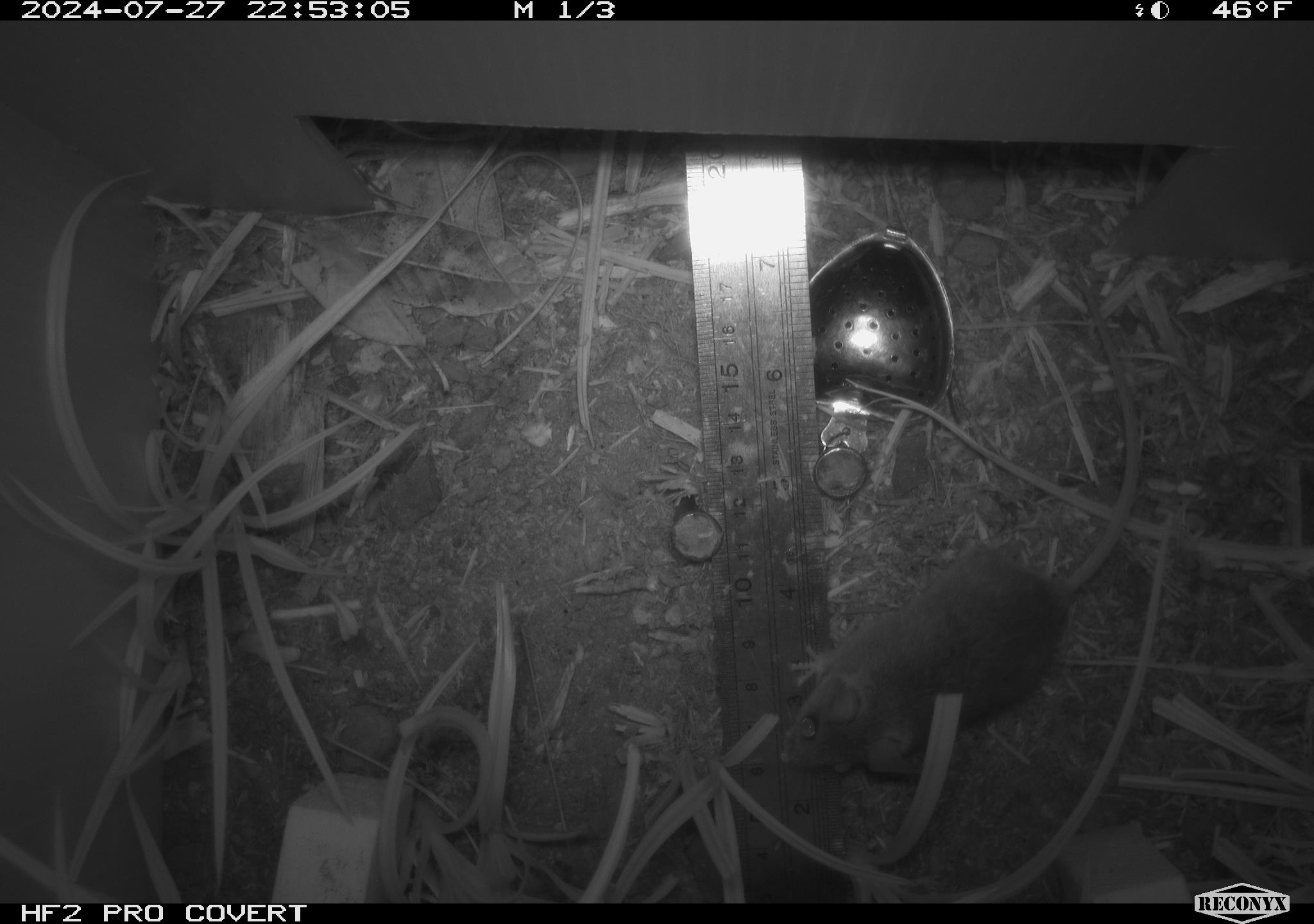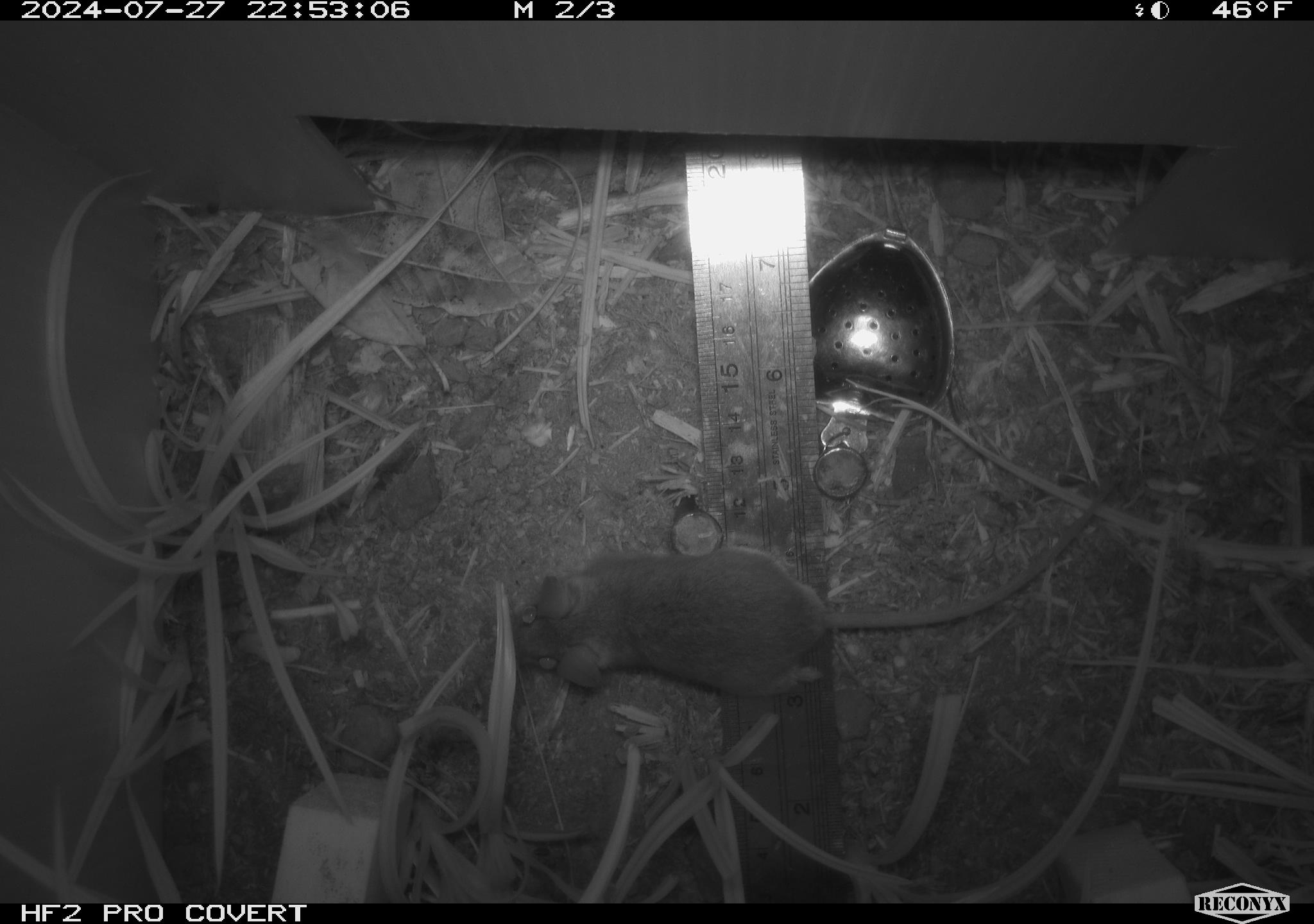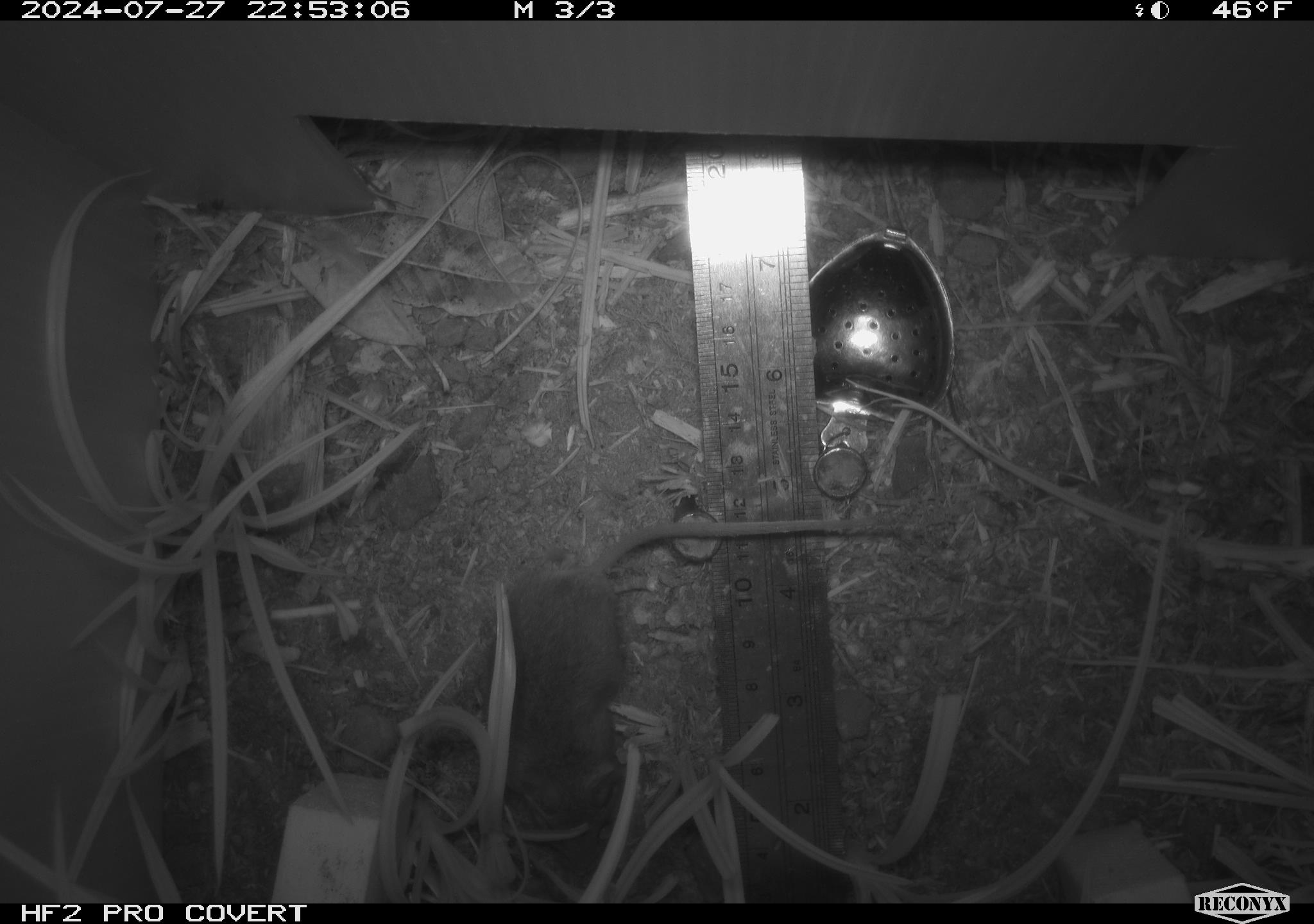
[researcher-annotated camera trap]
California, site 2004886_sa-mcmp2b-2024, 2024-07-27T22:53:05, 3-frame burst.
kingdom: Animalia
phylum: Chordata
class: Mammalia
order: Rodentia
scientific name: Rodentia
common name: mouse species